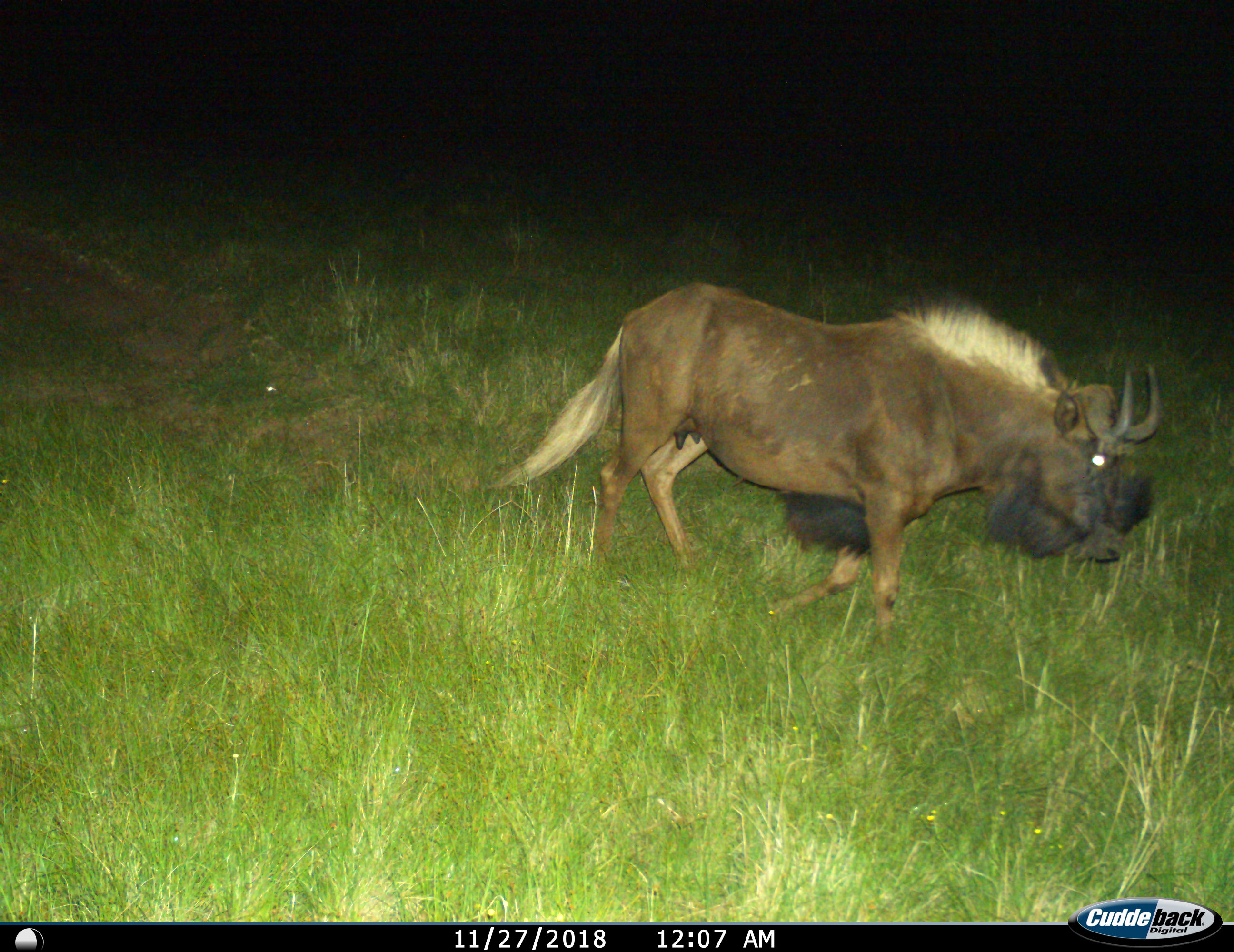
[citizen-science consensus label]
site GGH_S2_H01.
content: unidentified animal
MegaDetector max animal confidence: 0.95